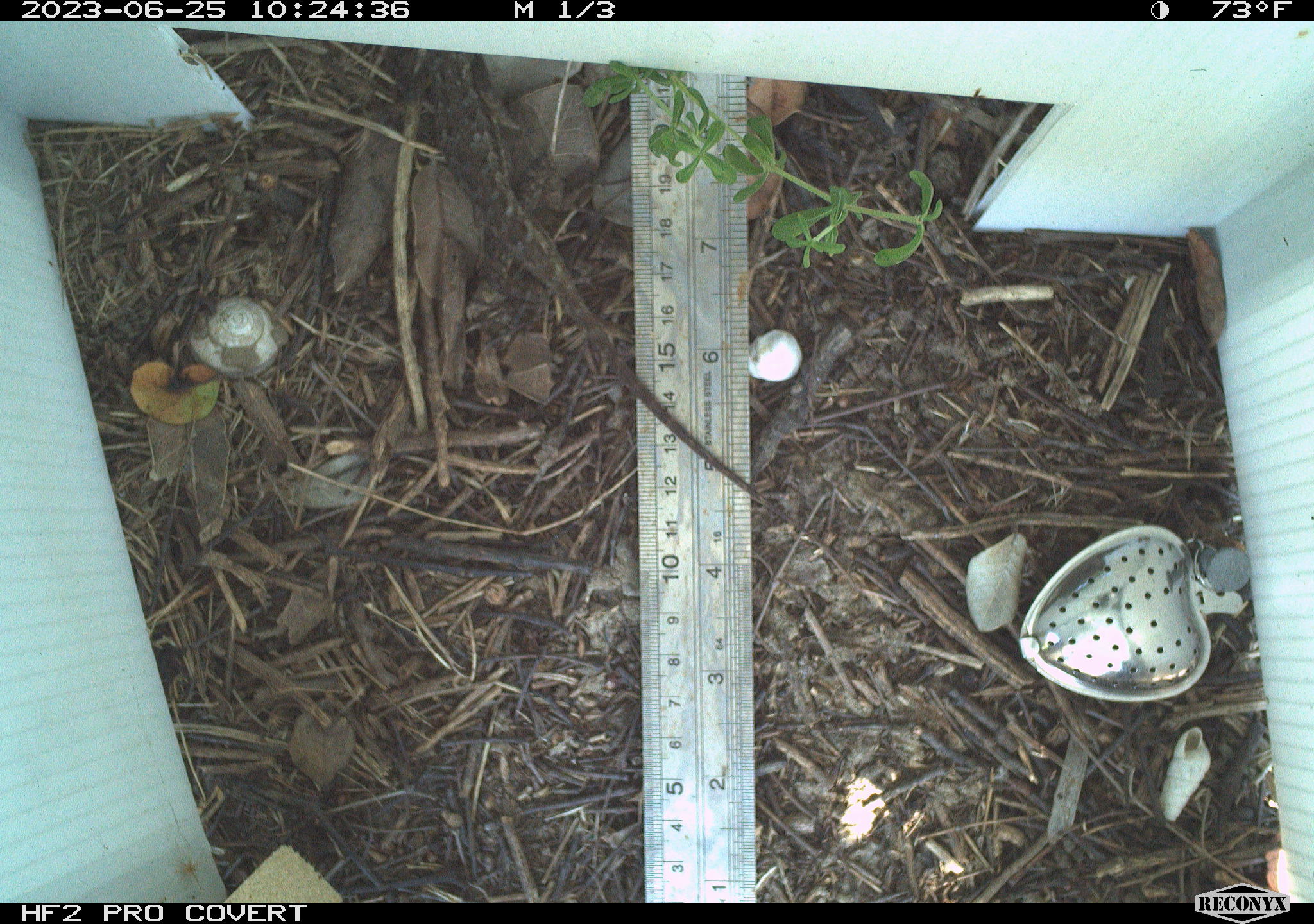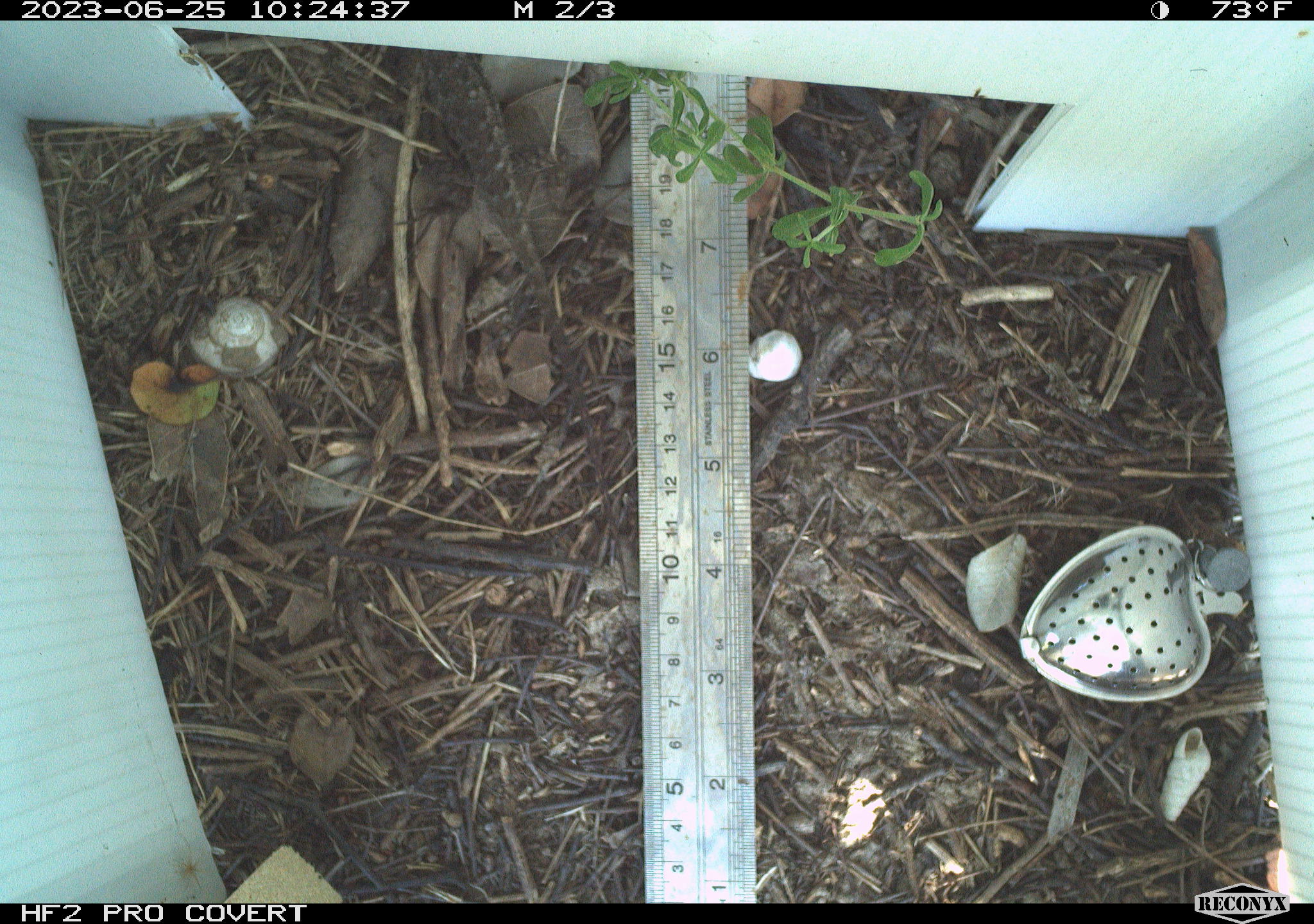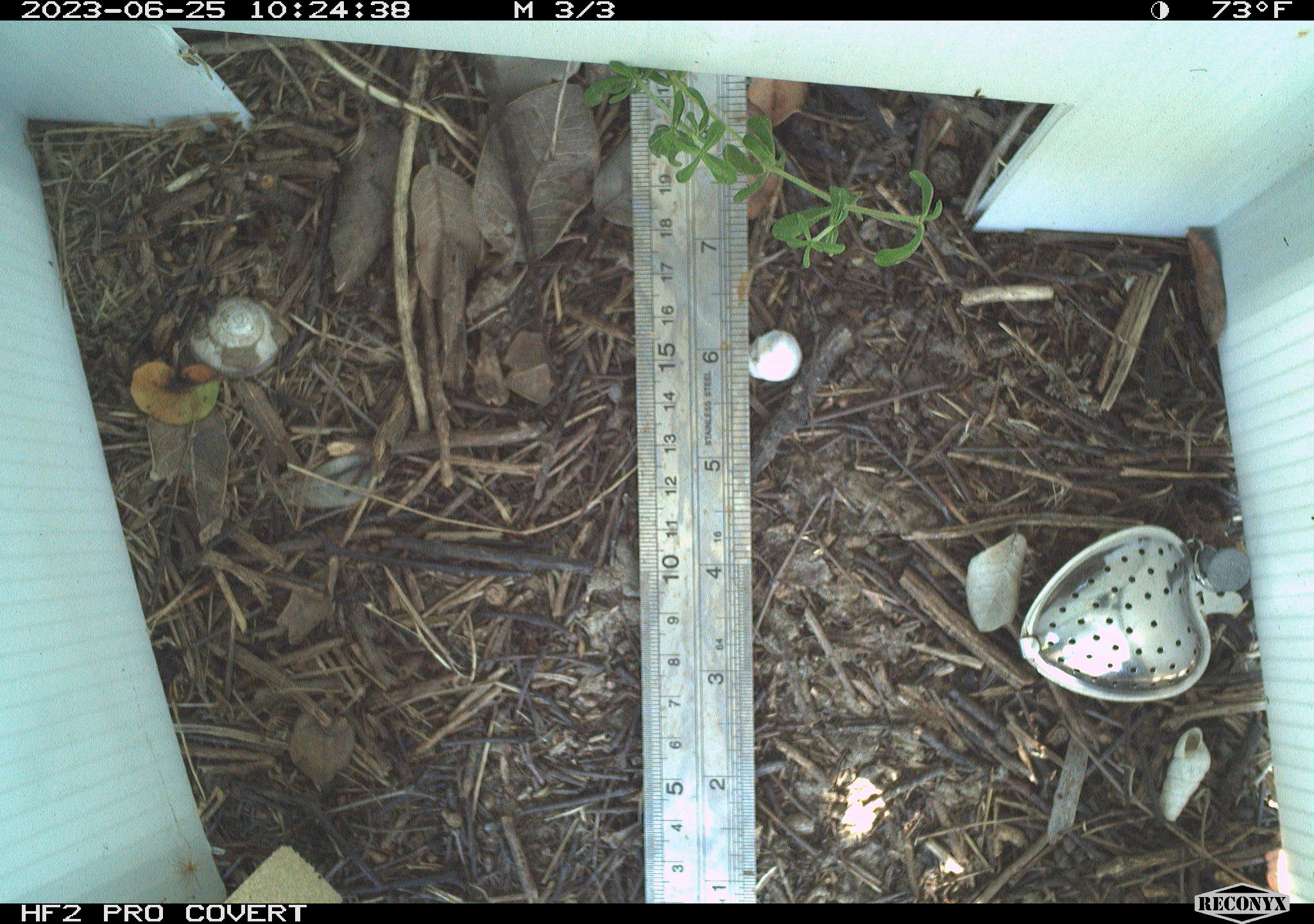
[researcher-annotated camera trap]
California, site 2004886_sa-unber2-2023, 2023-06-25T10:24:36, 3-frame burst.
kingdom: Animalia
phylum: Chordata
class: Reptilia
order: Squamata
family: Phrynosomatidae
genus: Sceloporus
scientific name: Sceloporus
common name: spiny lizards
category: sceloporus species